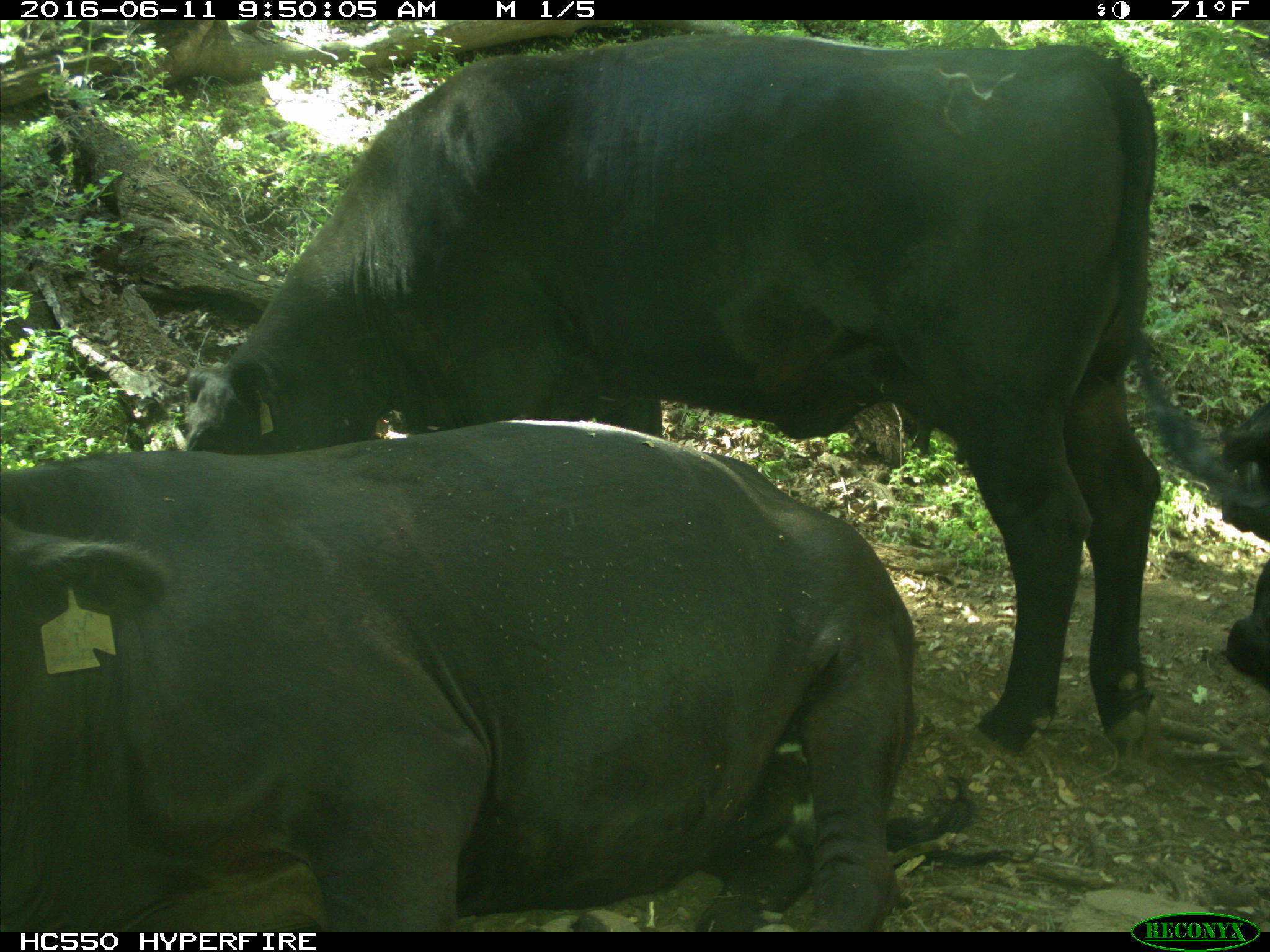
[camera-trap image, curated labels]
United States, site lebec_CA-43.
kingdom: Animalia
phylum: Chordata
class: Mammalia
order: Artiodactyla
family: Bovidae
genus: Bos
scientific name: Bos taurus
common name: domestic cow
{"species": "Bos taurus (domestic cow)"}